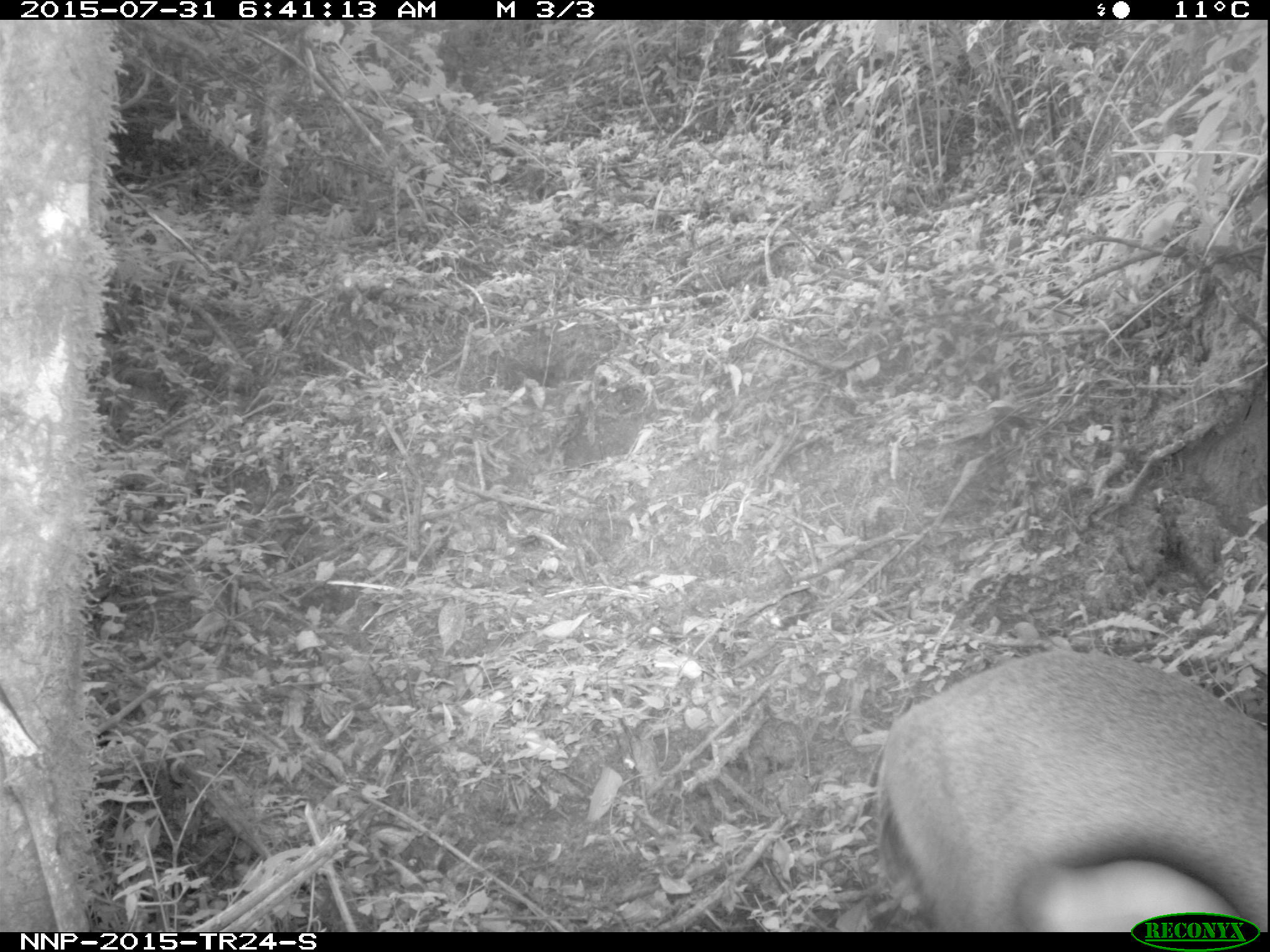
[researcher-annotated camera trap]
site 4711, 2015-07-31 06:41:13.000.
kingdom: Animalia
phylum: Chordata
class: Mammalia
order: Artiodactyla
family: Bovidae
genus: Cephalophus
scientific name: Cephalophus nigrifrons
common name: black-fronted duiker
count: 1